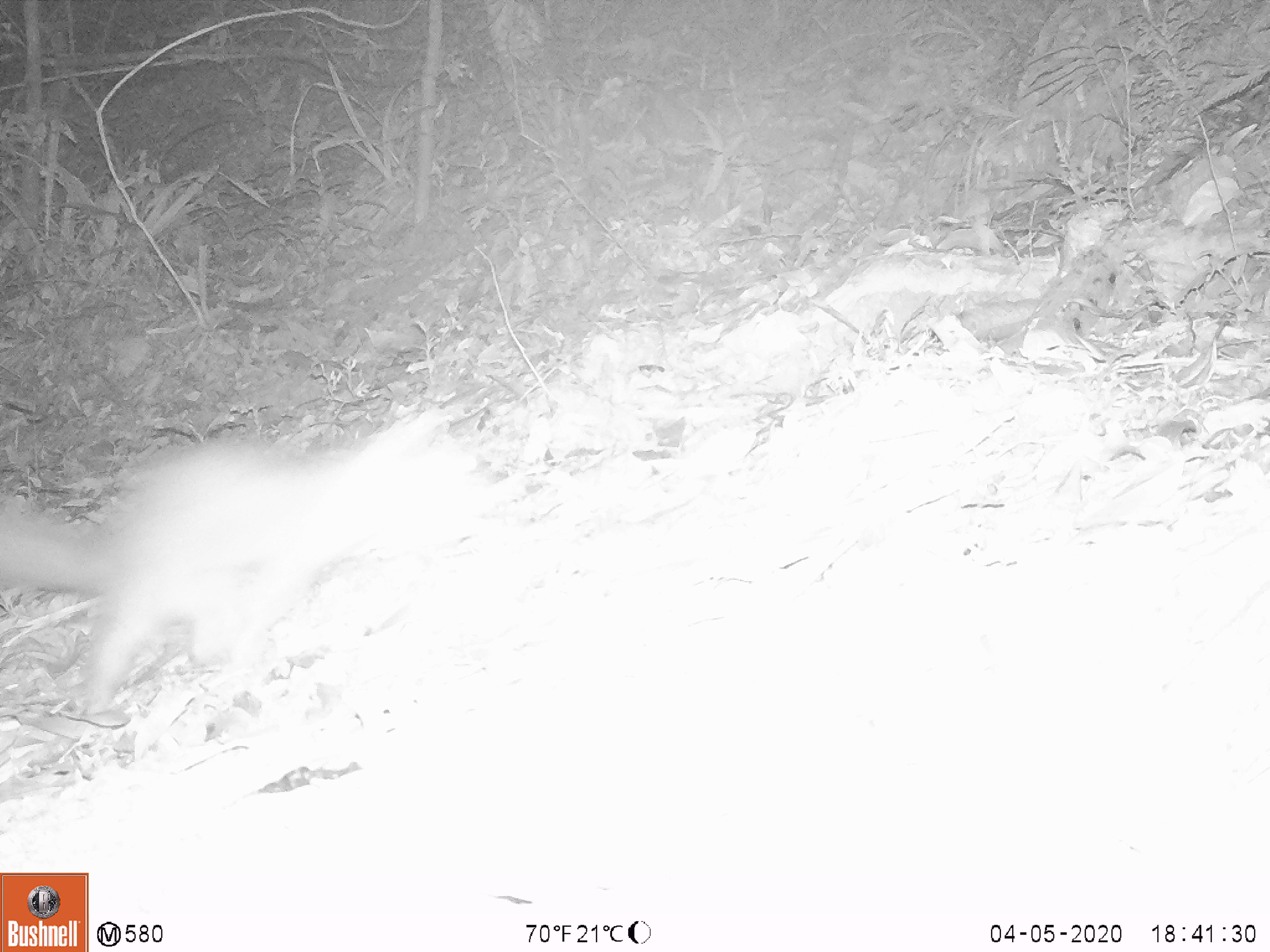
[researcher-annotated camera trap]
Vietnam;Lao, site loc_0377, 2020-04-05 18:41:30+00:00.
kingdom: Animalia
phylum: Chordata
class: Mammalia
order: Carnivora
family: Mustelidae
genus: Melogale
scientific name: Melogale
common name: ferret badger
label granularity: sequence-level